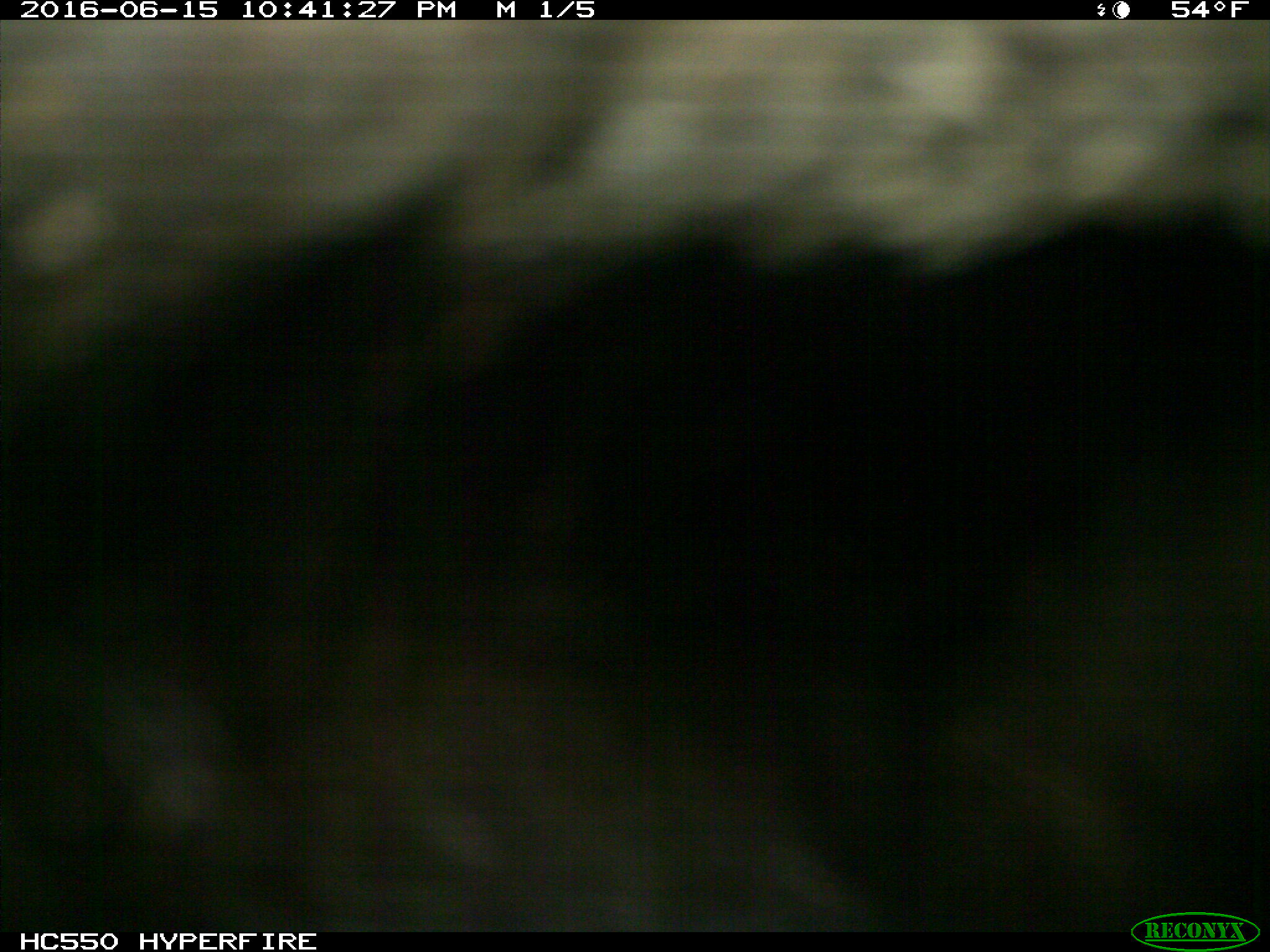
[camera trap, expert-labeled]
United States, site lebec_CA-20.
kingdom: Animalia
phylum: Chordata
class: Mammalia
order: Artiodactyla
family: Bovidae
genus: Bos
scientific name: Bos taurus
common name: domestic cow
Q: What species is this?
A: Bos taurus (domestic cow).